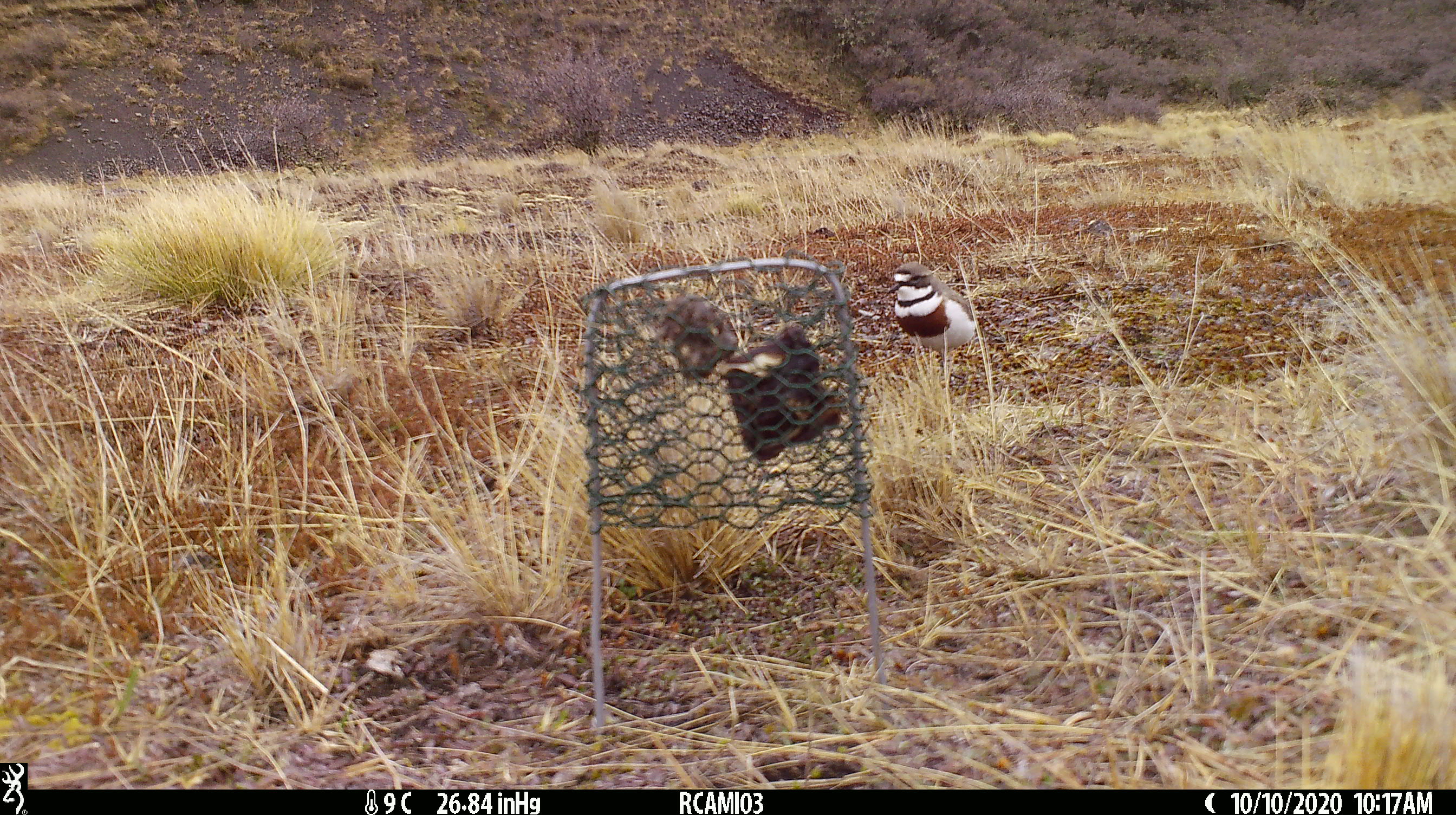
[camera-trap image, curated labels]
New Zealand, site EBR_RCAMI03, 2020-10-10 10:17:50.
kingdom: Animalia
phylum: Chordata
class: Aves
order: Charadriiformes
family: Charadriidae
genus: Charadrius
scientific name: Charadrius bicinctus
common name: double-banded plover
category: banded dotterel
Banded dotterel (double-banded plover) (Charadrius bicinctus).